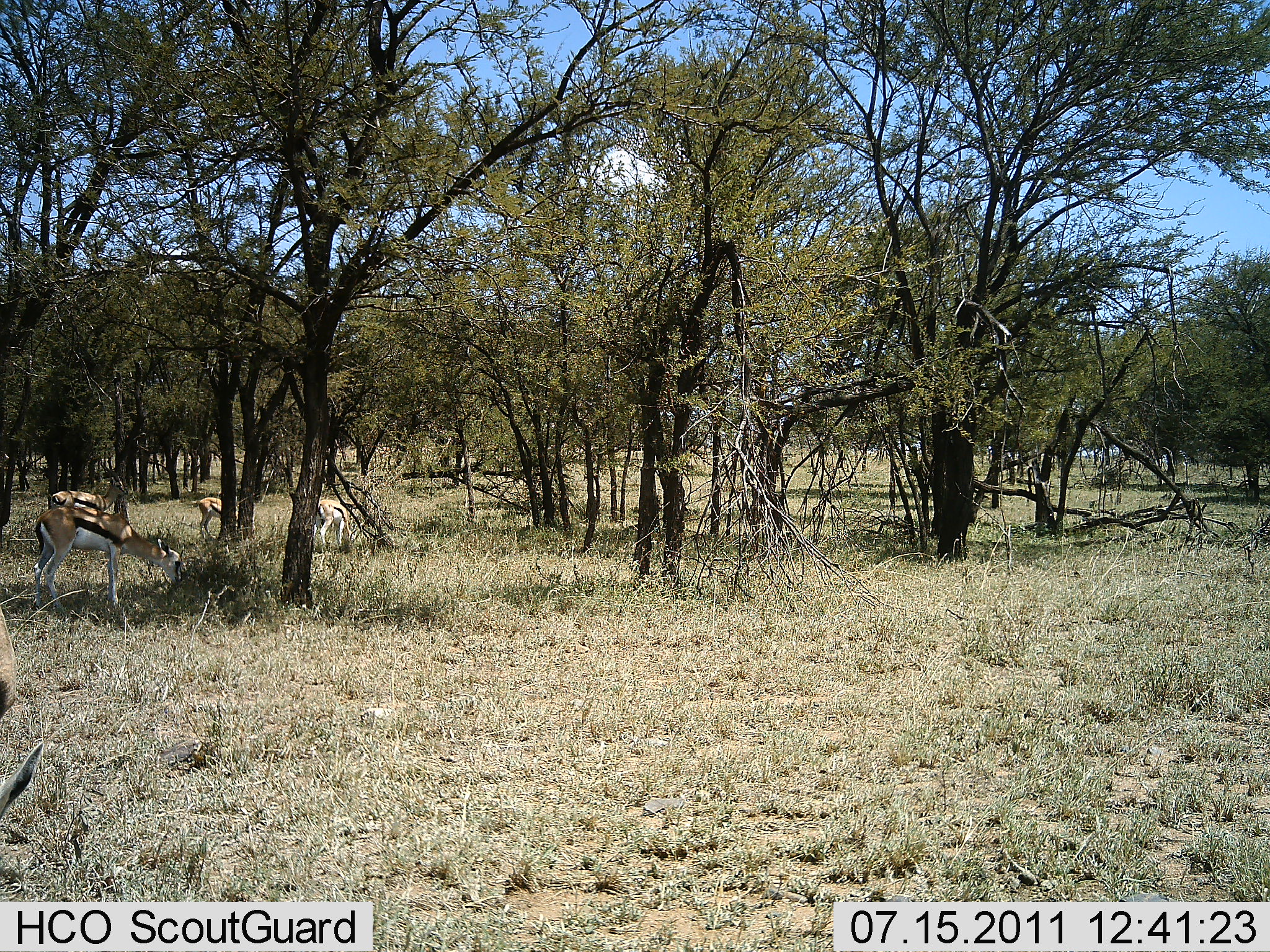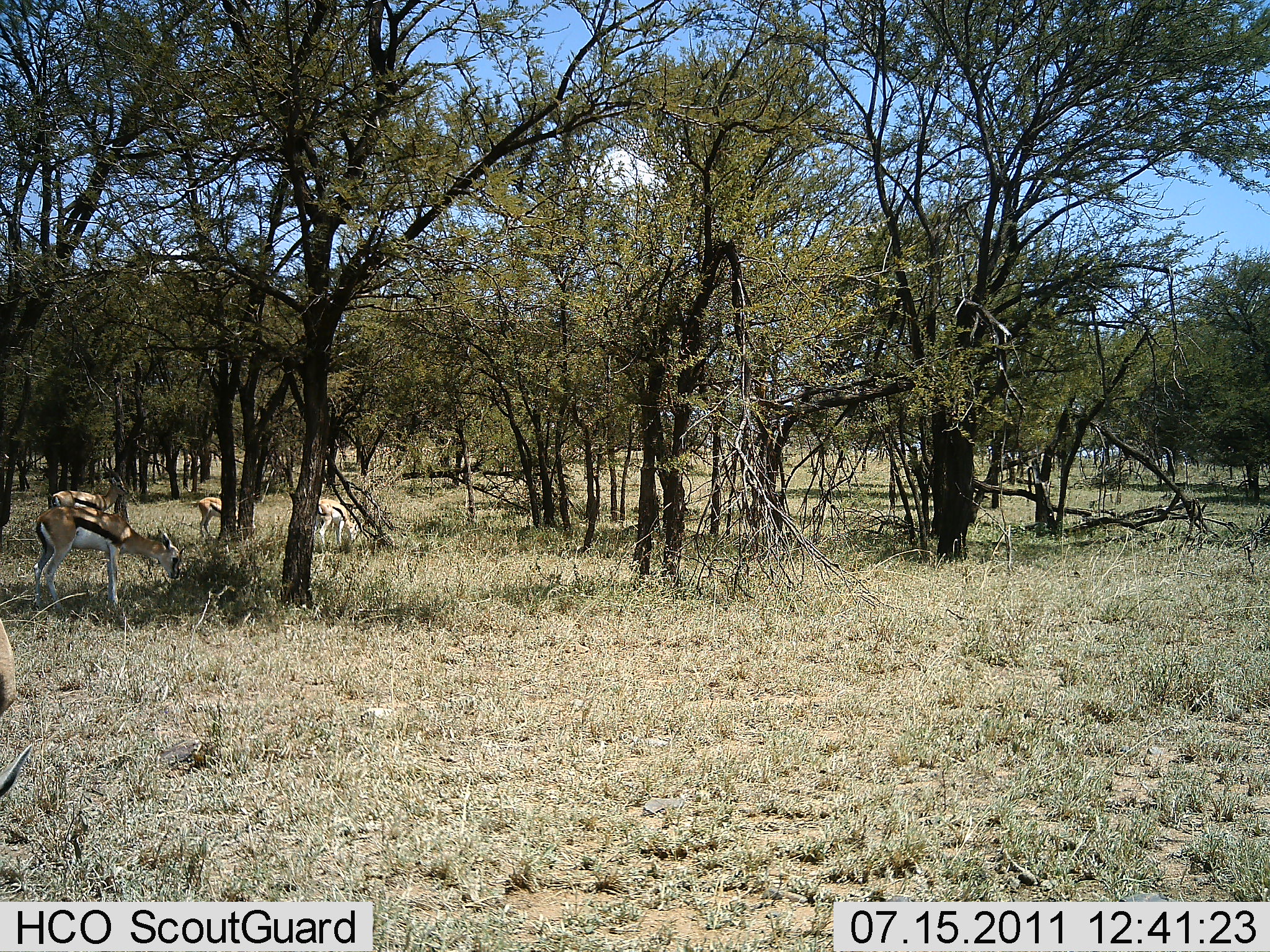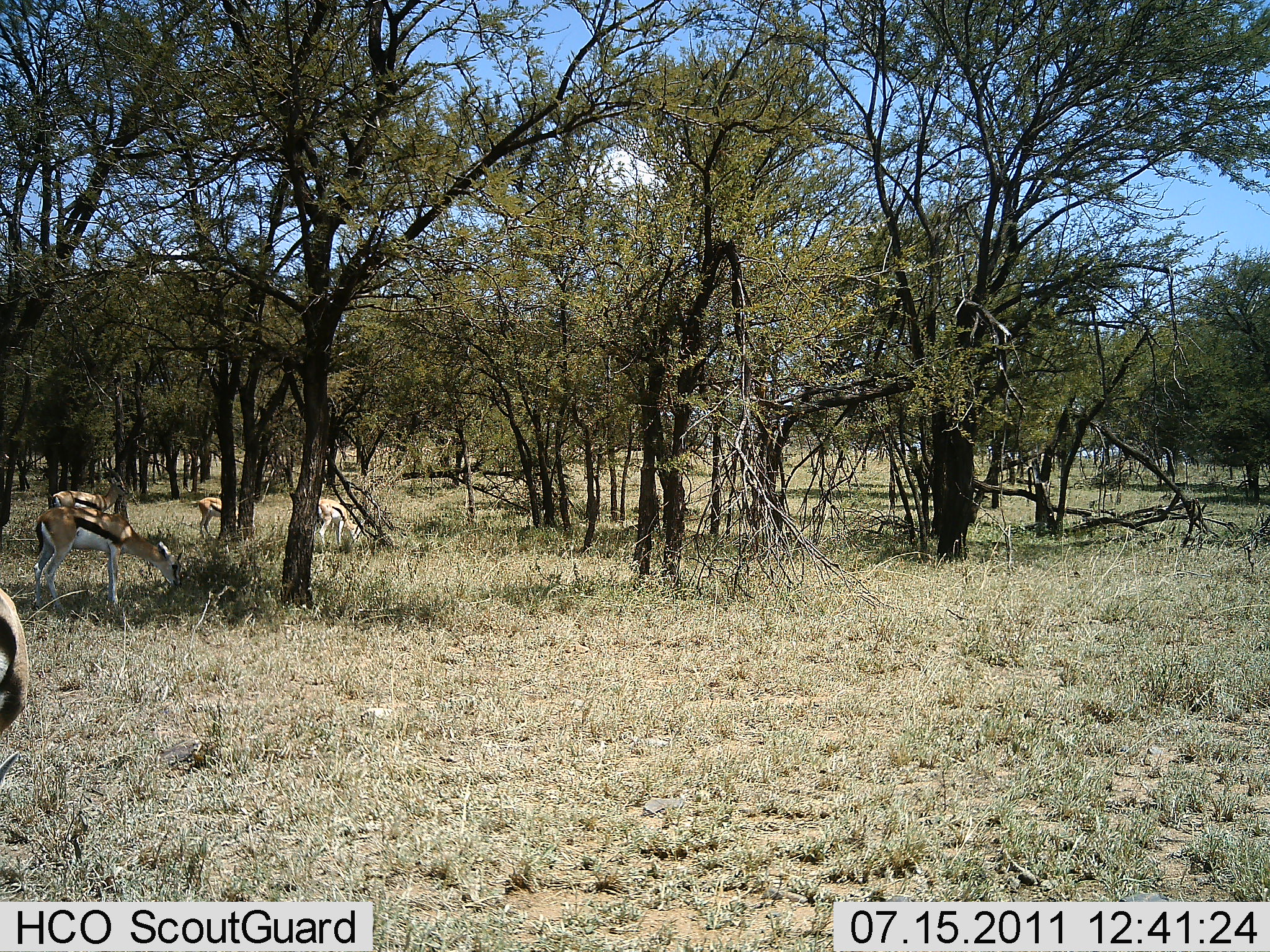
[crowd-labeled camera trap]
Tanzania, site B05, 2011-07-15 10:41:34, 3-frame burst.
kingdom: Animalia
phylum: Chordata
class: Mammalia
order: Artiodactyla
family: Bovidae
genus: Eudorcas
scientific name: Eudorcas thomsonii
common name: thomson's gazelle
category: gazellethomsons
Gazellethomsons (thomson's gazelle) (Eudorcas thomsonii), count 4. Behavior (volunteer vote fractions): standing 47%, resting 0%, moving 7%, interacting 0%. Young present (vote fraction): 0%. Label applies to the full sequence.